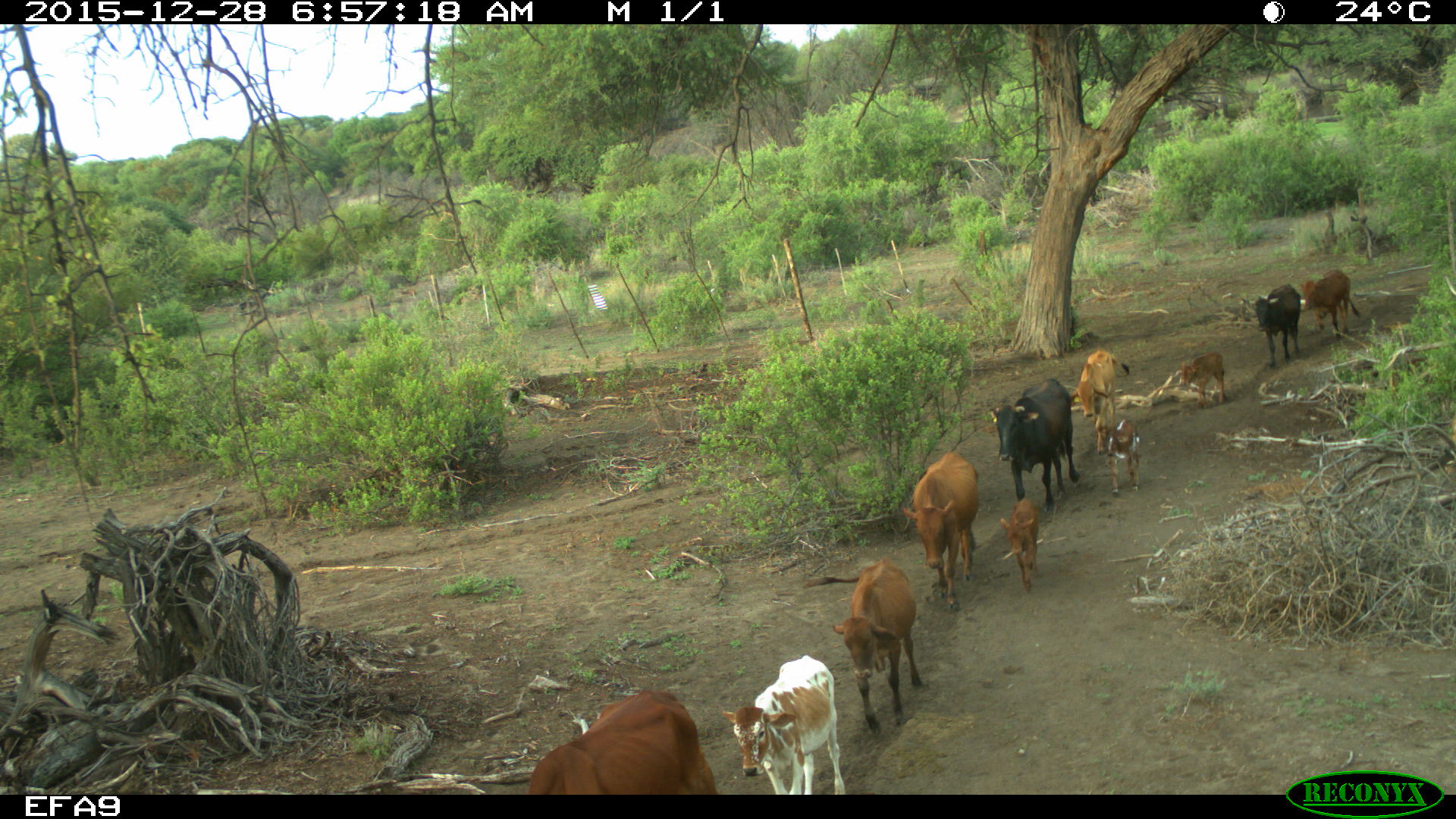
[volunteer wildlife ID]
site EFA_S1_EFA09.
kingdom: Animalia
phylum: Chordata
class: Mammalia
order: Artiodactyla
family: Bovidae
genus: Bos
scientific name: Bos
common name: cattle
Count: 11-50.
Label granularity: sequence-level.